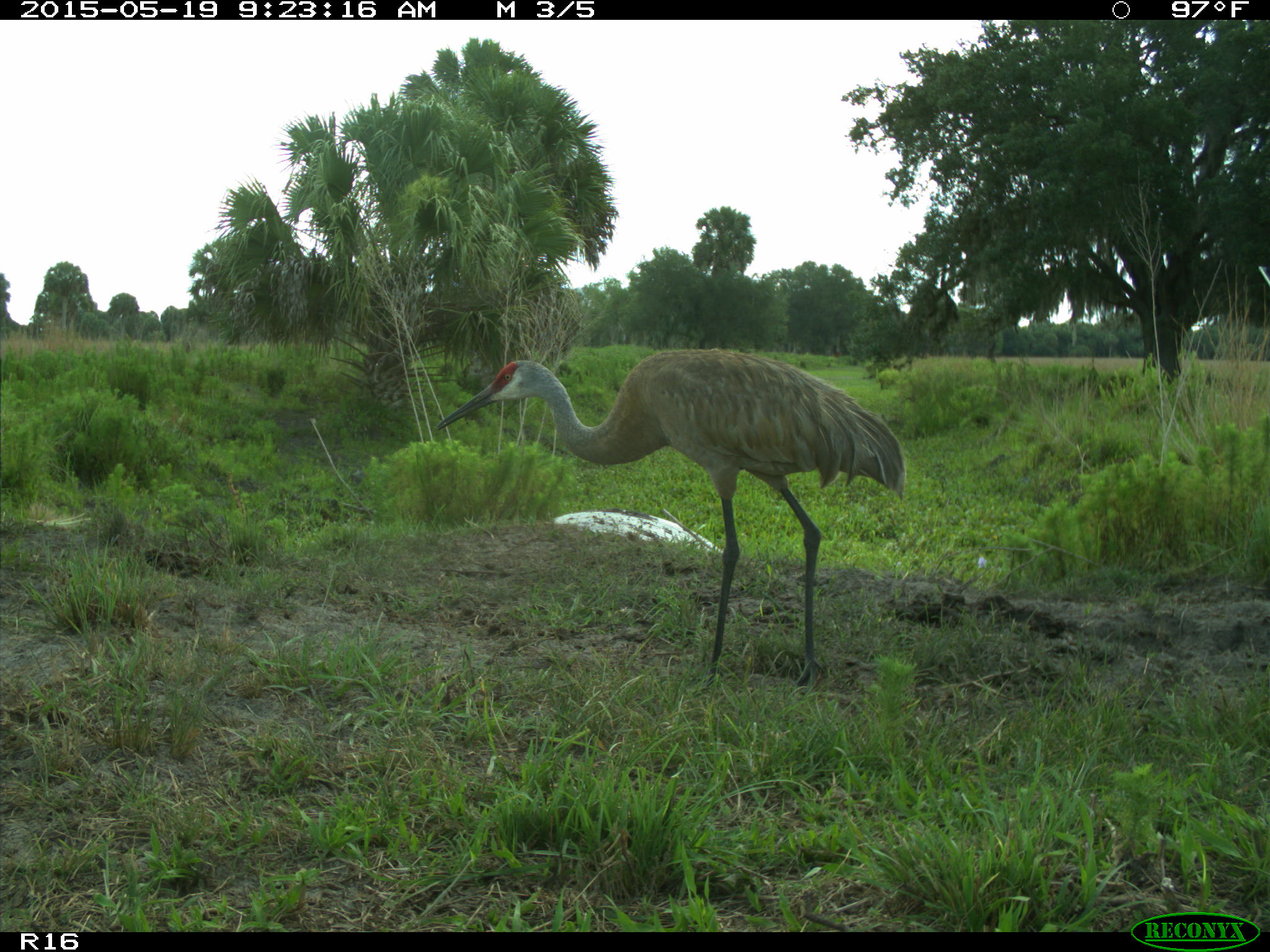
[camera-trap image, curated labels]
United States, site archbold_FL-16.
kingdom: Animalia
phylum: Chordata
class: Aves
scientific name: Aves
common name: birds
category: unidentified bird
Unidentified bird (birds) (Aves).